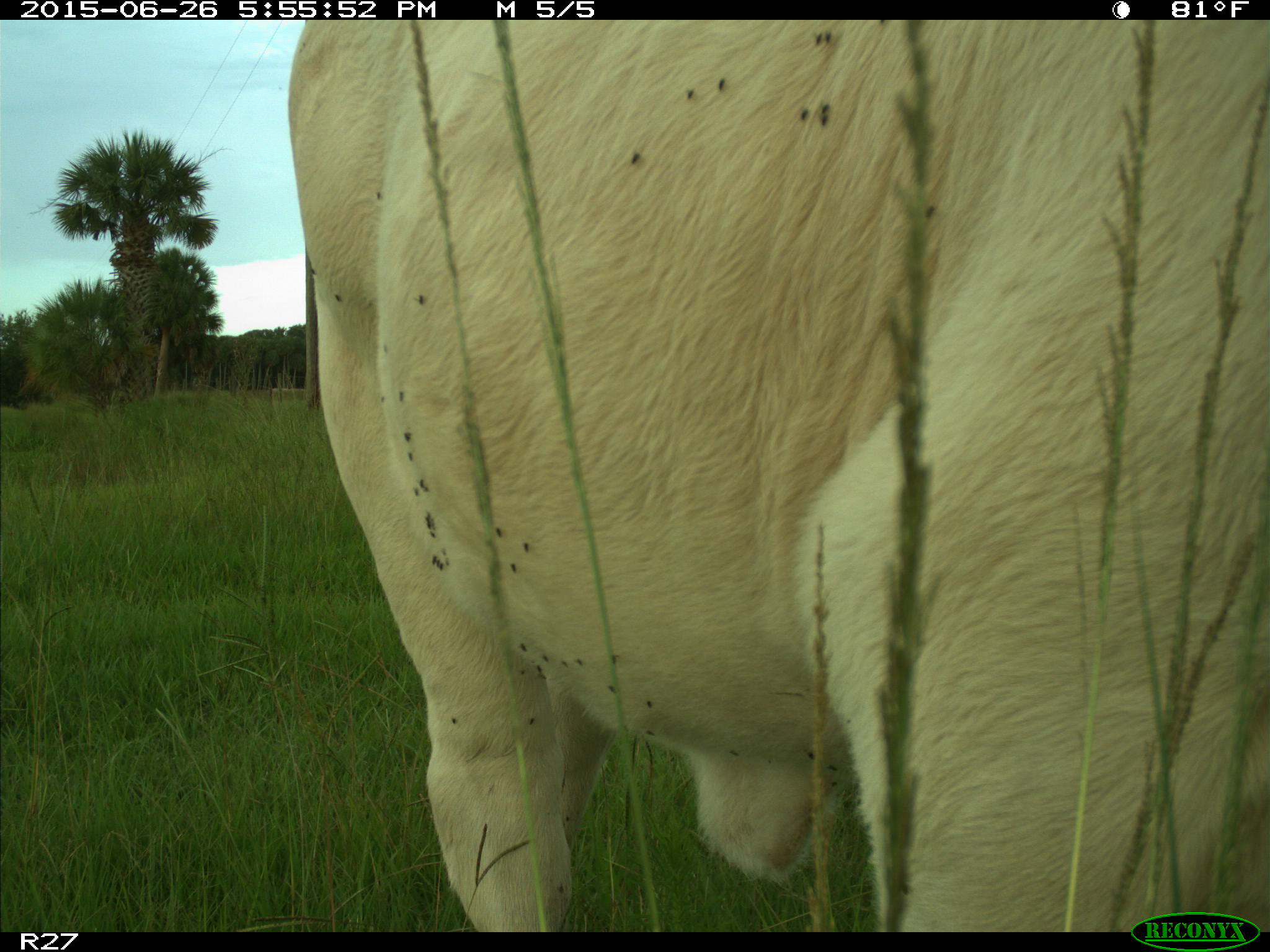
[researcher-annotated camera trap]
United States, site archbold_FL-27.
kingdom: Animalia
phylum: Chordata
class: Mammalia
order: Artiodactyla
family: Bovidae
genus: Bos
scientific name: Bos taurus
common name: domestic cow